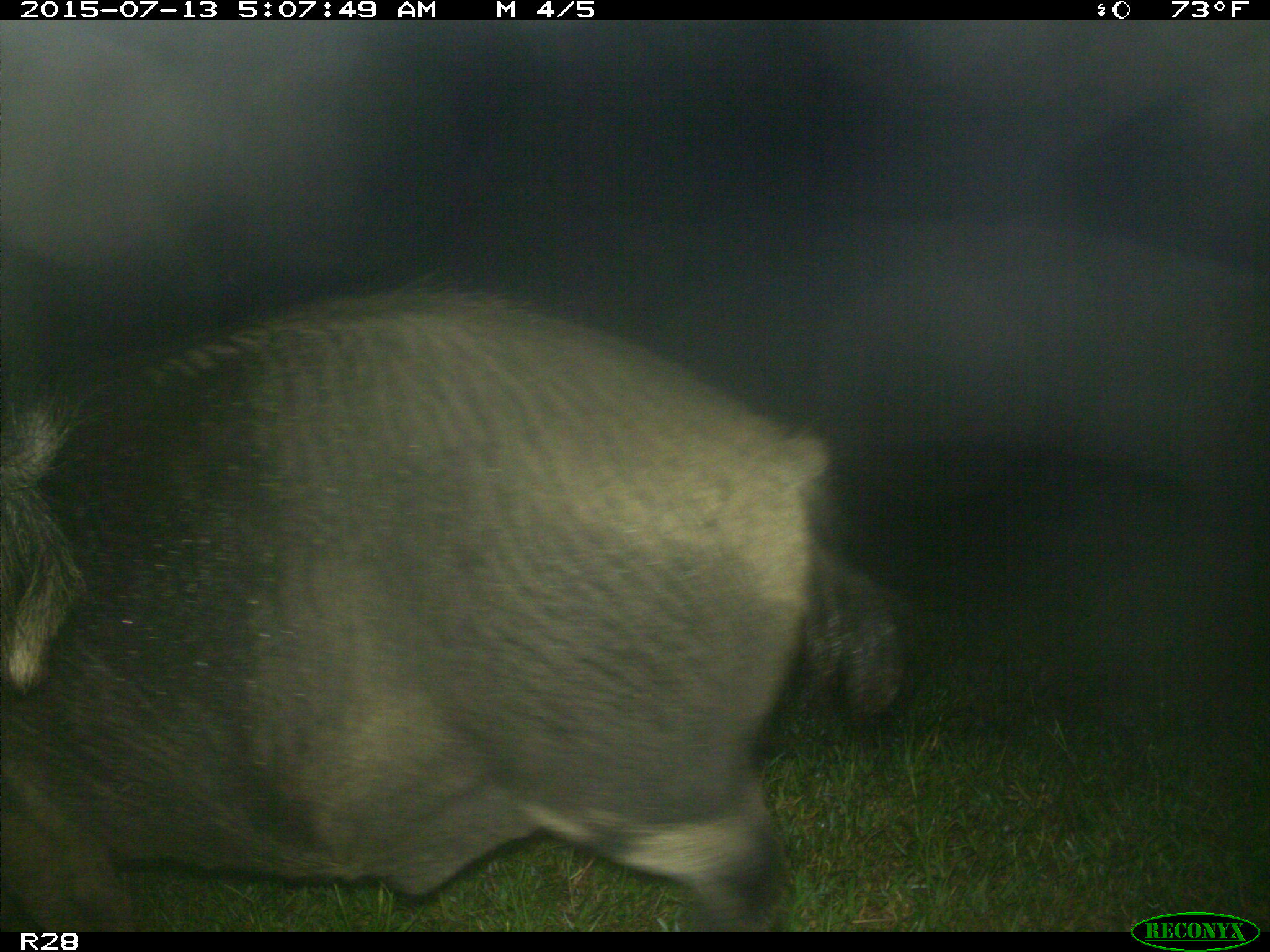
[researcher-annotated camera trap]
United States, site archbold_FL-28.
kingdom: Animalia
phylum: Chordata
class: Mammalia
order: Artiodactyla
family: Suidae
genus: Sus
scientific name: Sus scrofa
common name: wild boar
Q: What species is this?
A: Sus scrofa (wild boar).